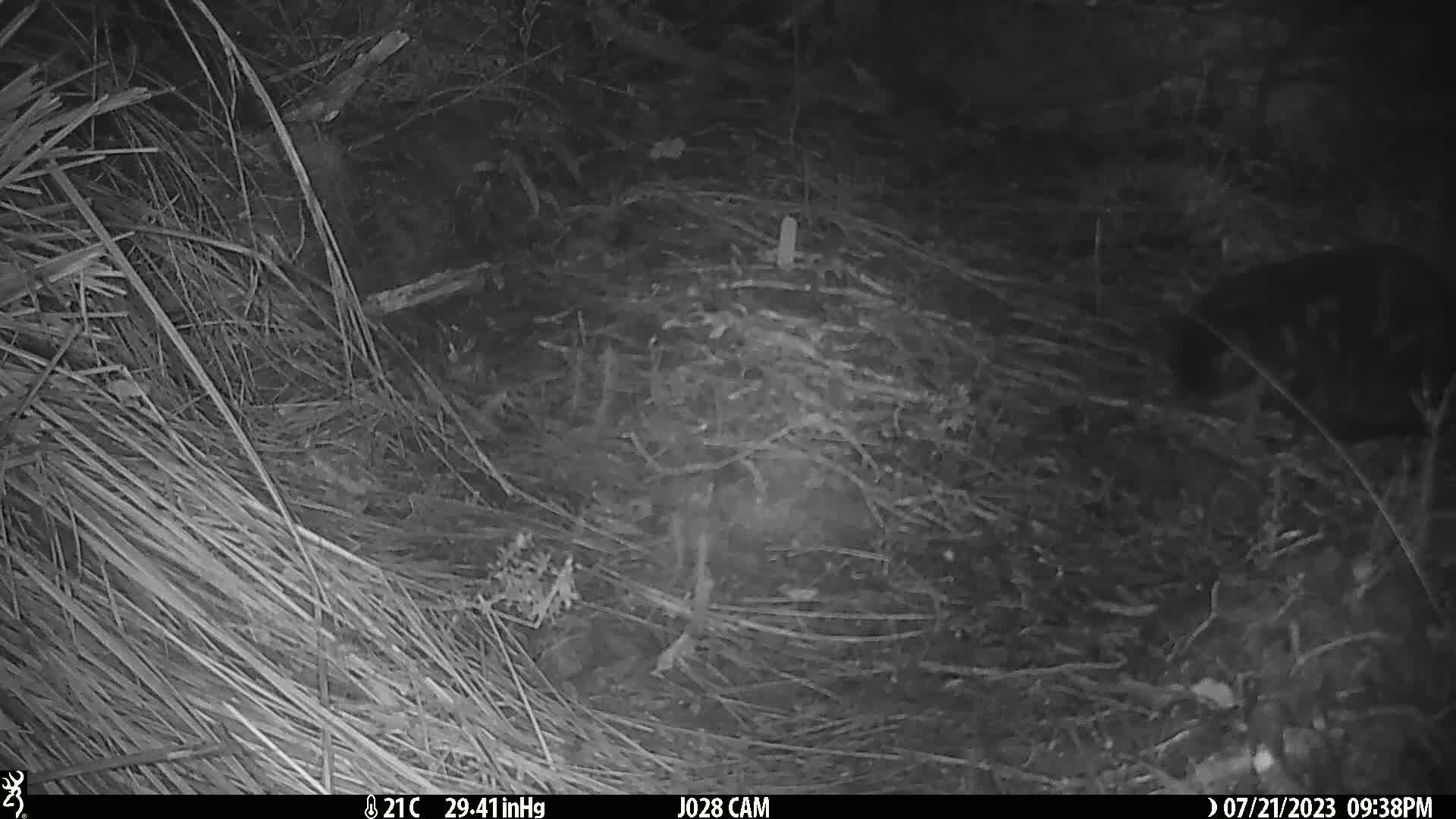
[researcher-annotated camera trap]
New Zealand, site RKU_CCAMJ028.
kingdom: Animalia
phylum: Chordata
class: Mammalia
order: Carnivora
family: Felidae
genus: Felis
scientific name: Felis catus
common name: domestic cat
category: cat